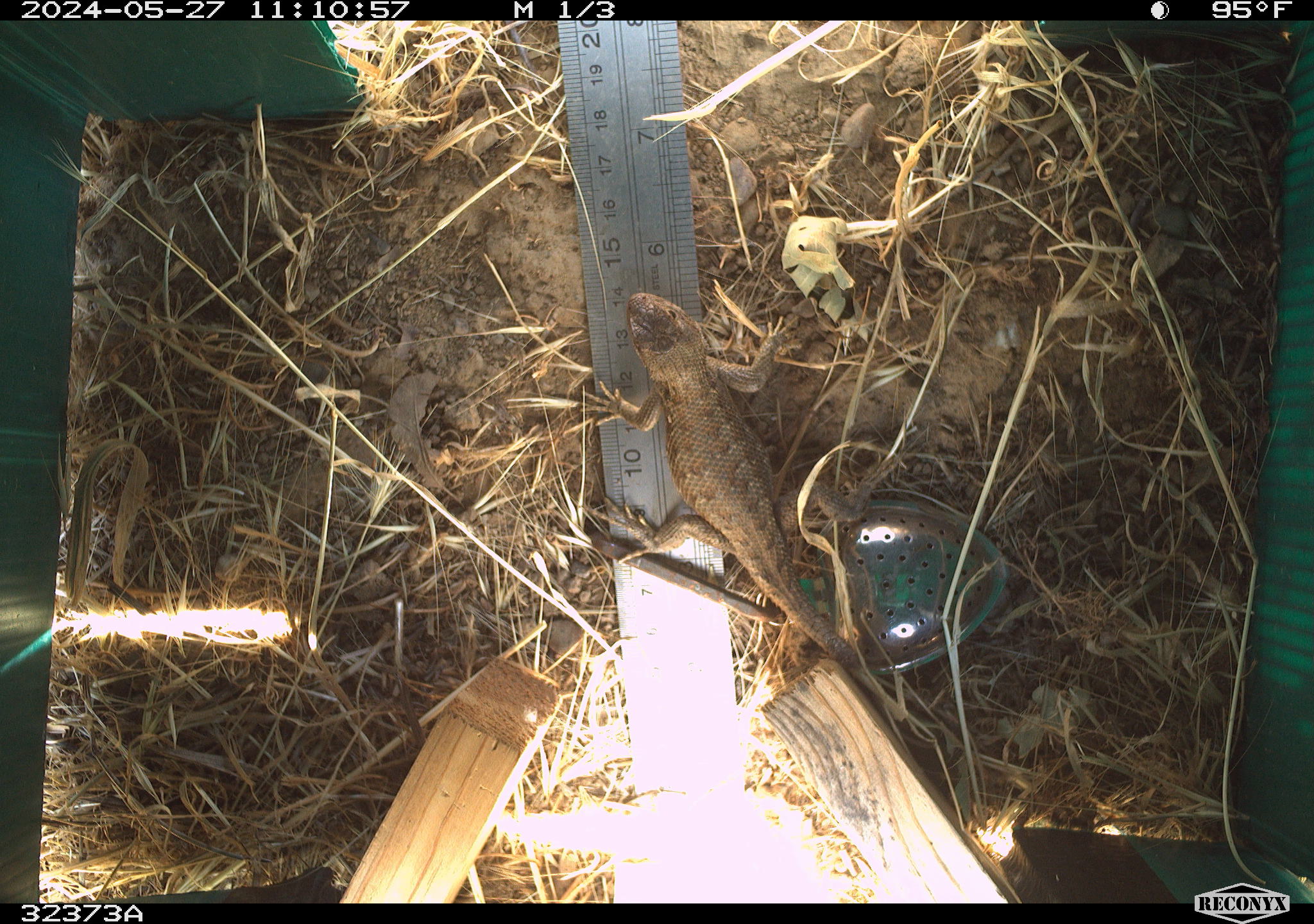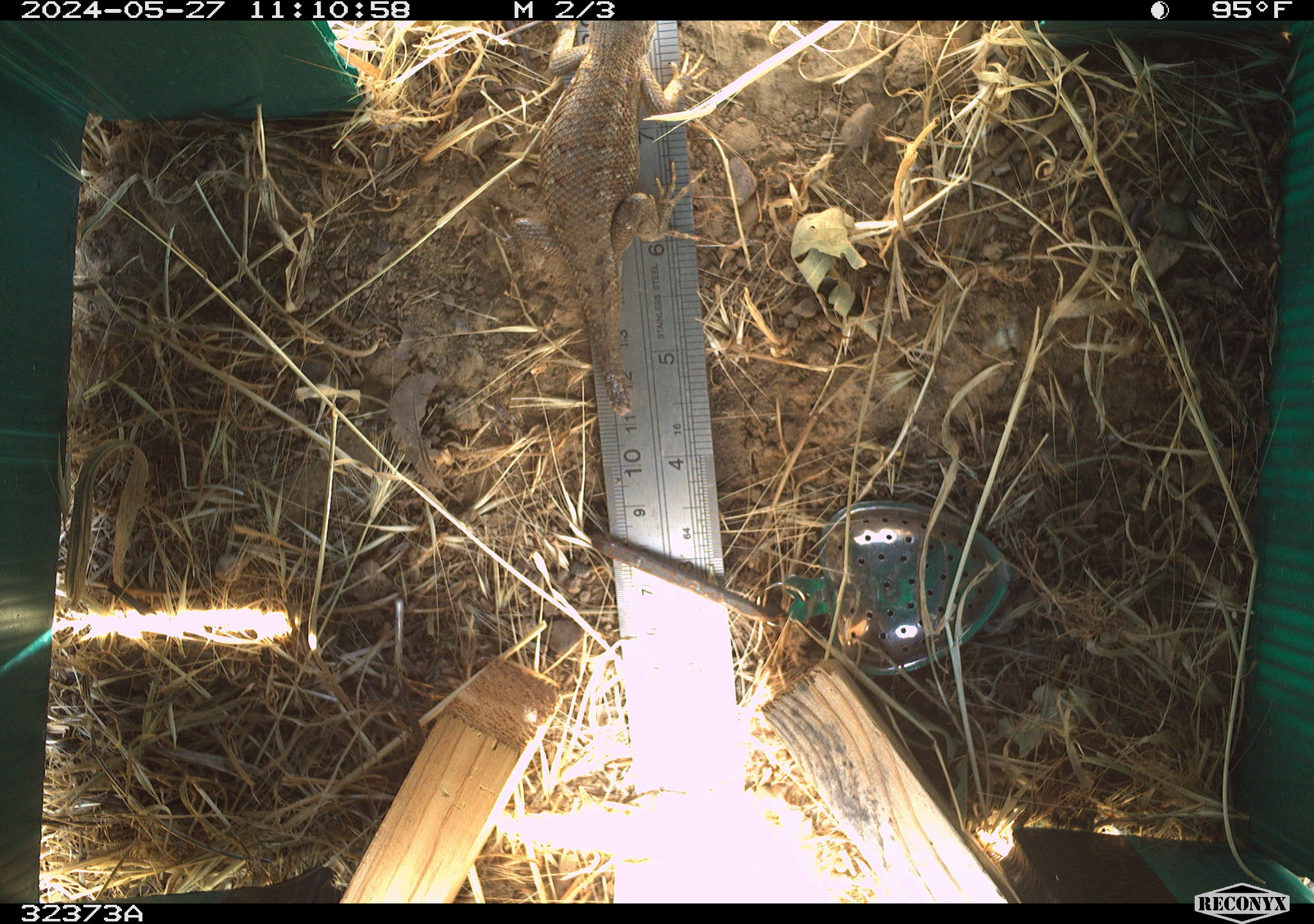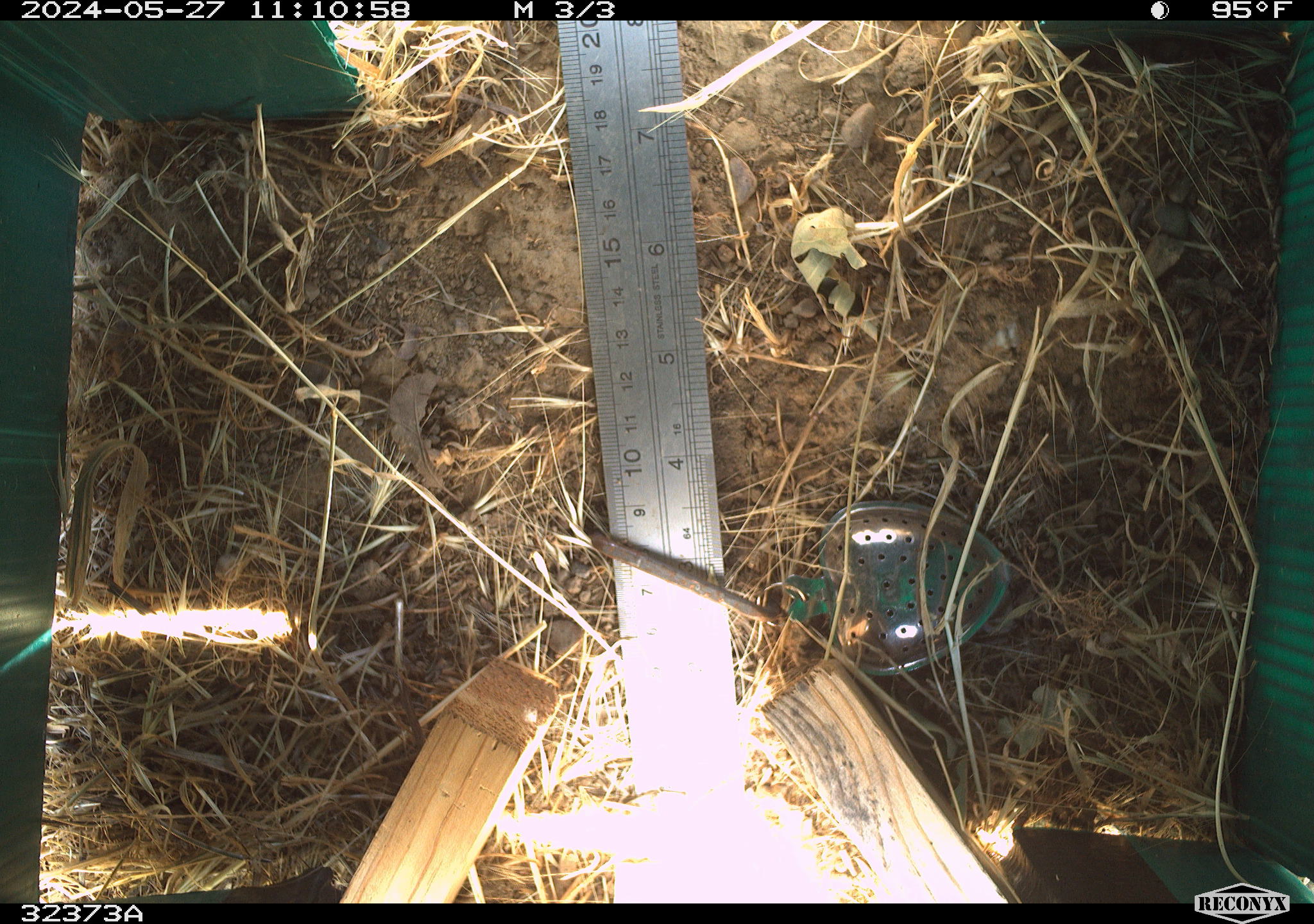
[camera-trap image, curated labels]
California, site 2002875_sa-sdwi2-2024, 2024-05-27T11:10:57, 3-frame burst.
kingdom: Animalia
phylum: Chordata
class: Reptilia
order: Squamata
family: Phrynosomatidae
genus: Sceloporus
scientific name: Sceloporus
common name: spiny lizards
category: sceloporus species